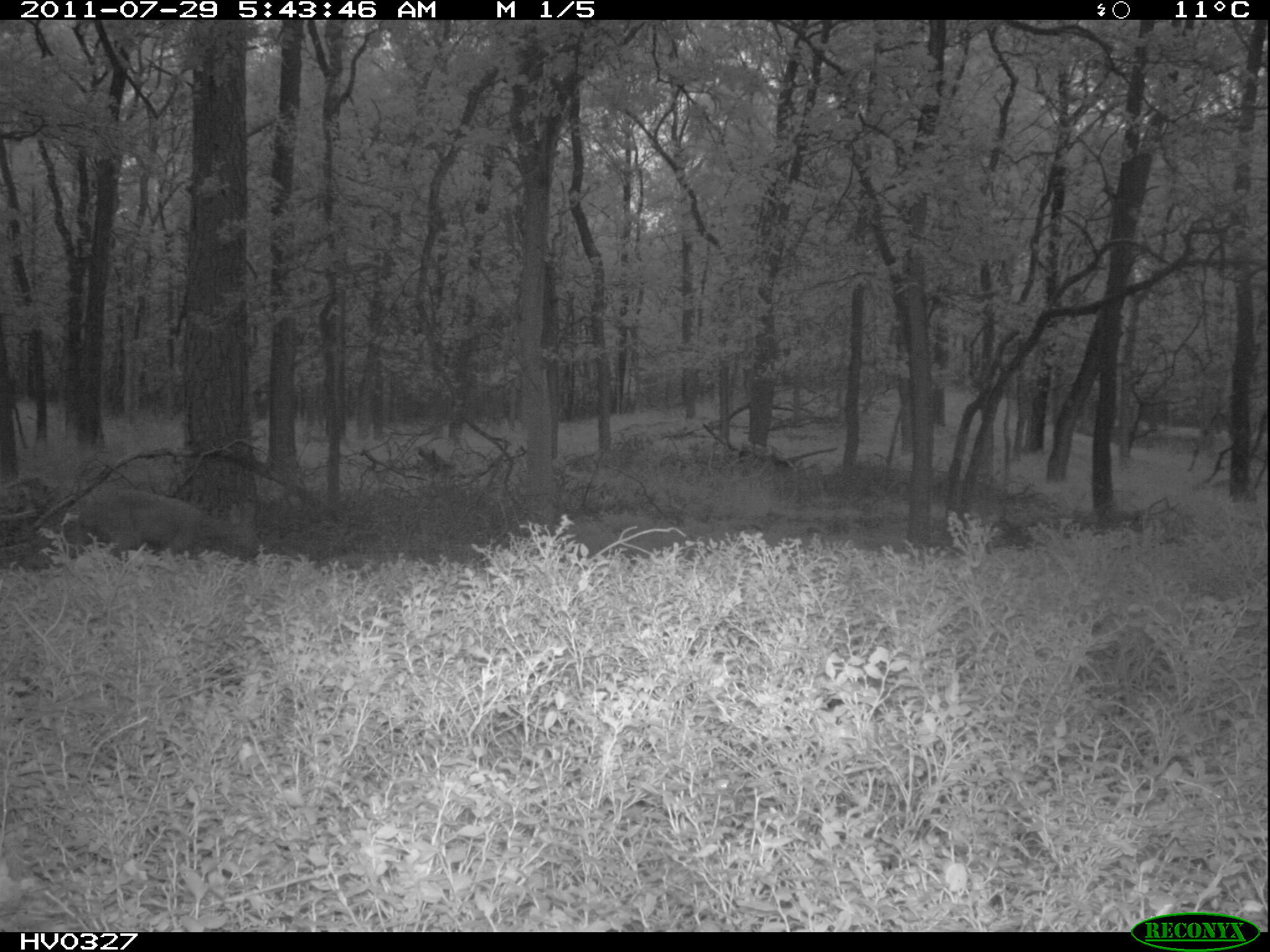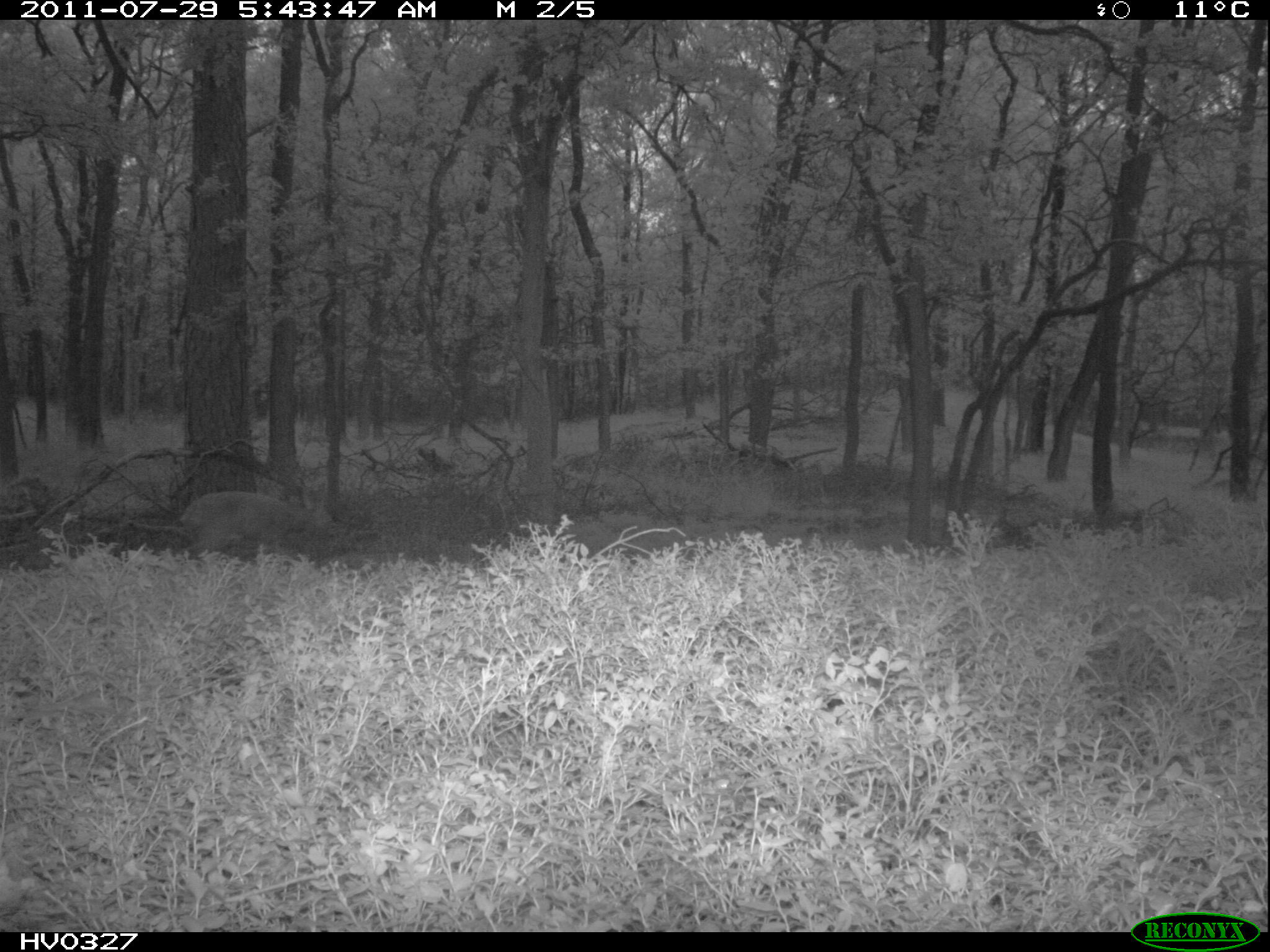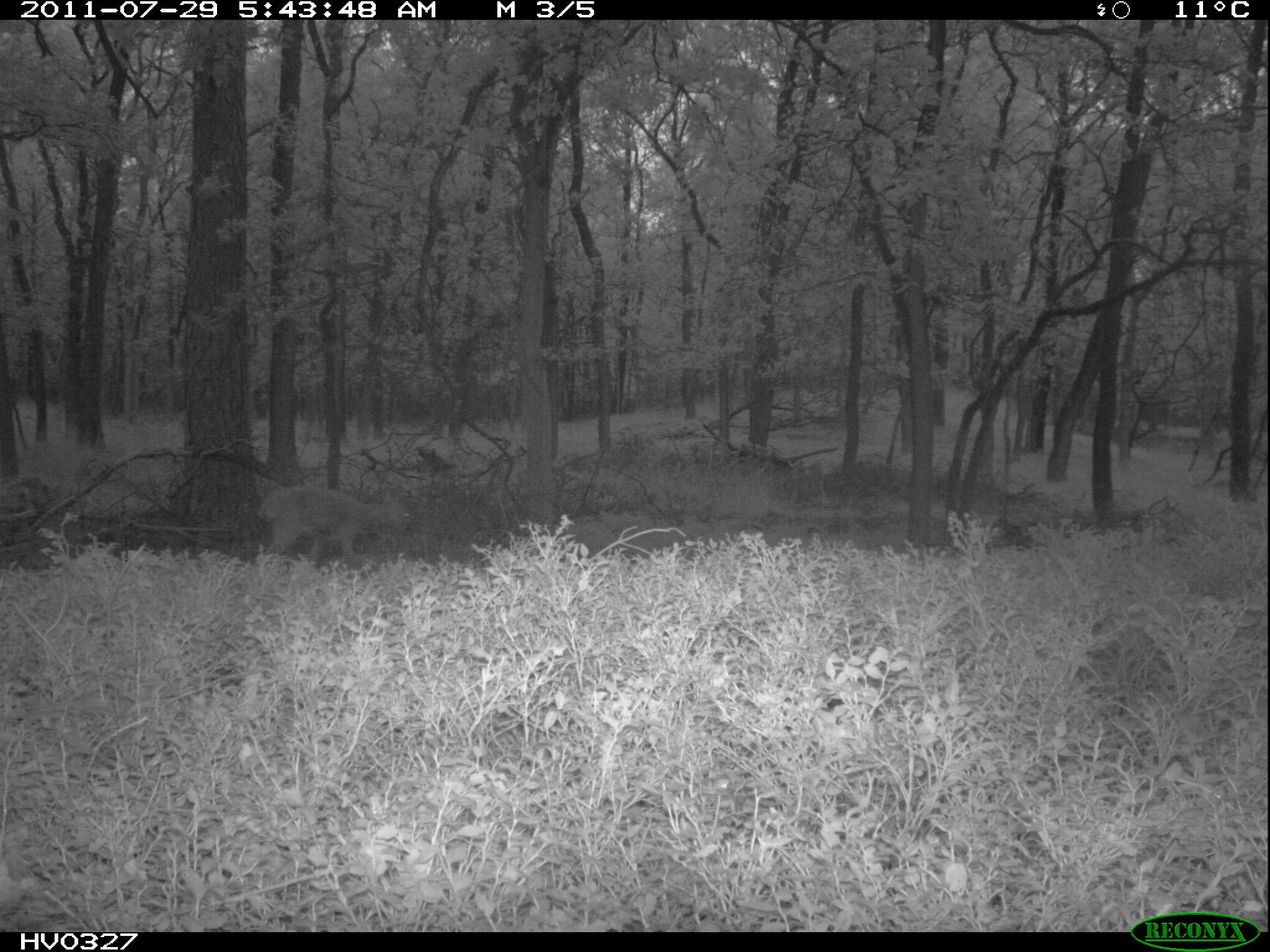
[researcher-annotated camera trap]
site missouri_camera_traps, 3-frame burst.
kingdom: Animalia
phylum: Chordata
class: Mammalia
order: Artiodactyla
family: Cervidae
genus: Capreolus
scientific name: Capreolus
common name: roe deer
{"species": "roe deer (Capreolus)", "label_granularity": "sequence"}